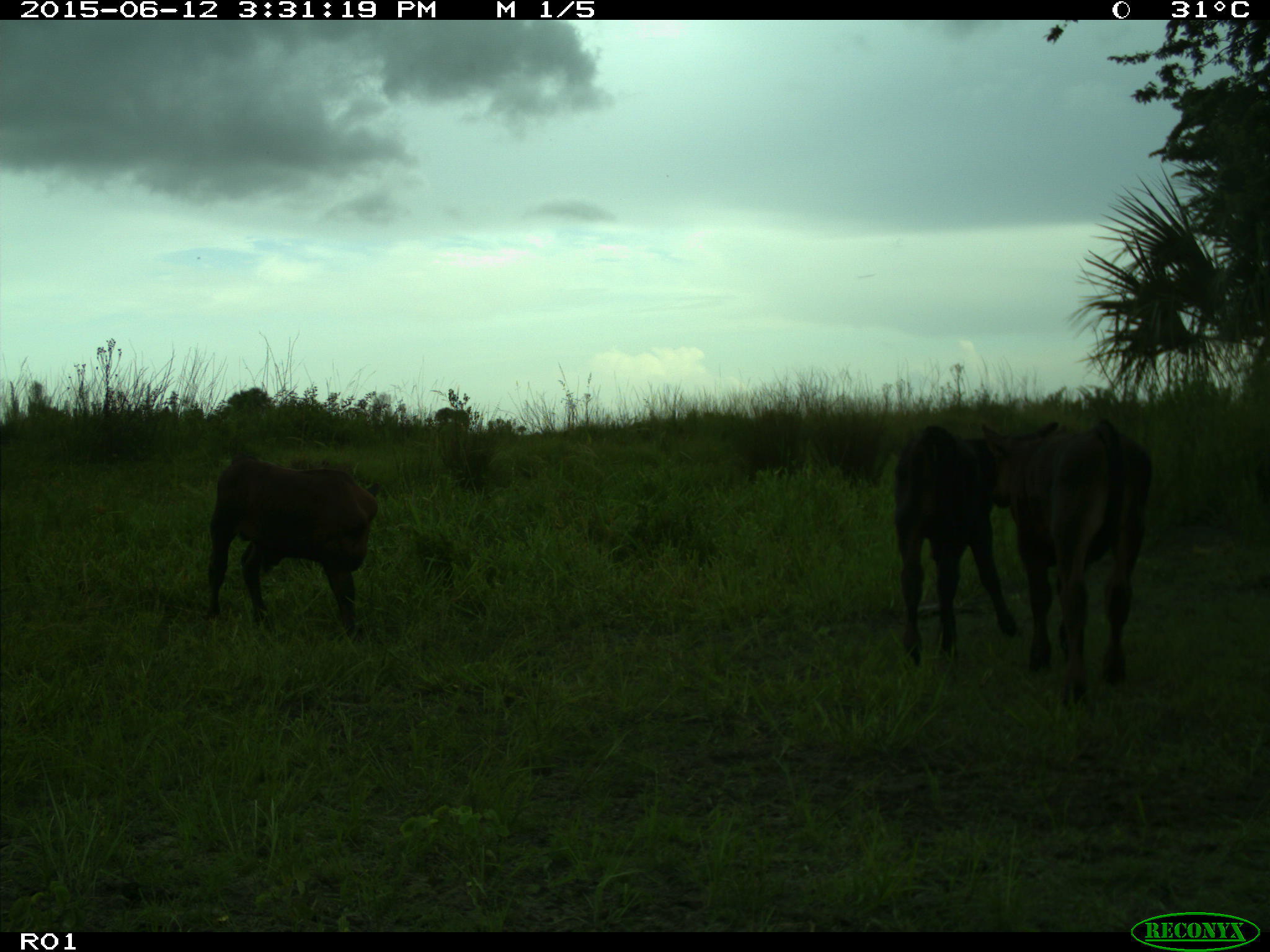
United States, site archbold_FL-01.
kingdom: Animalia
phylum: Chordata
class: Mammalia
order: Artiodactyla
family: Bovidae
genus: Bos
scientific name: Bos taurus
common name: domestic cow